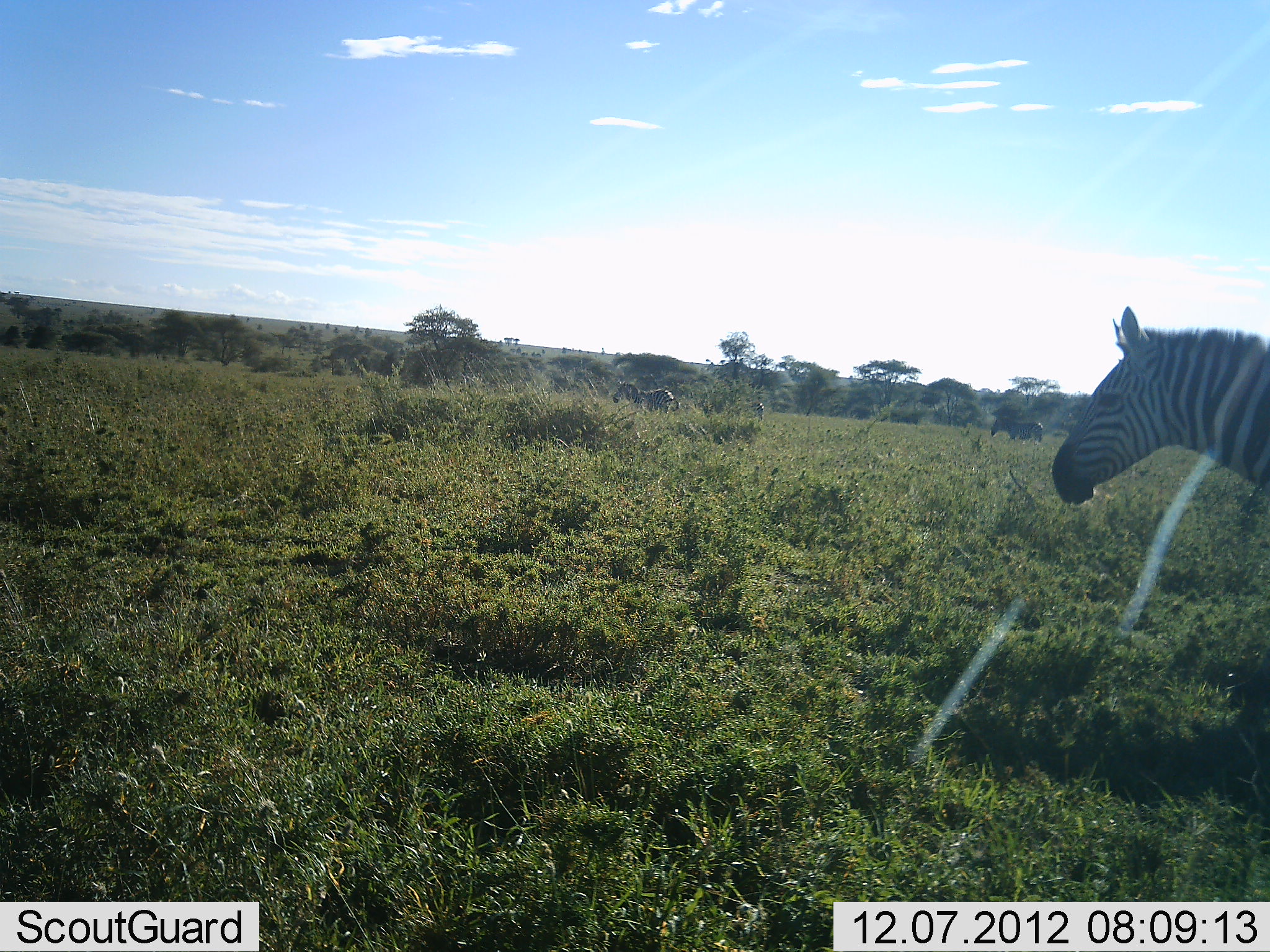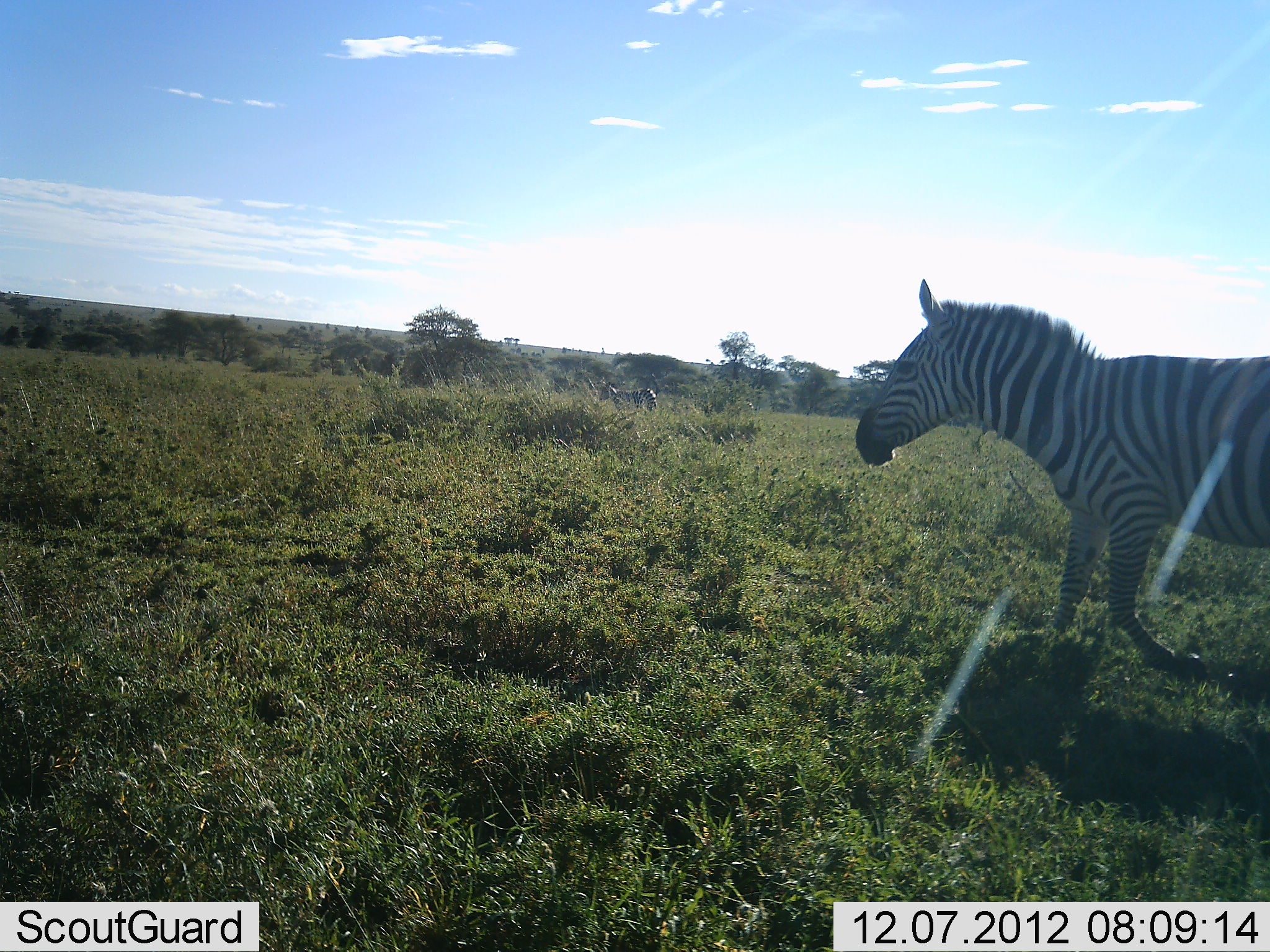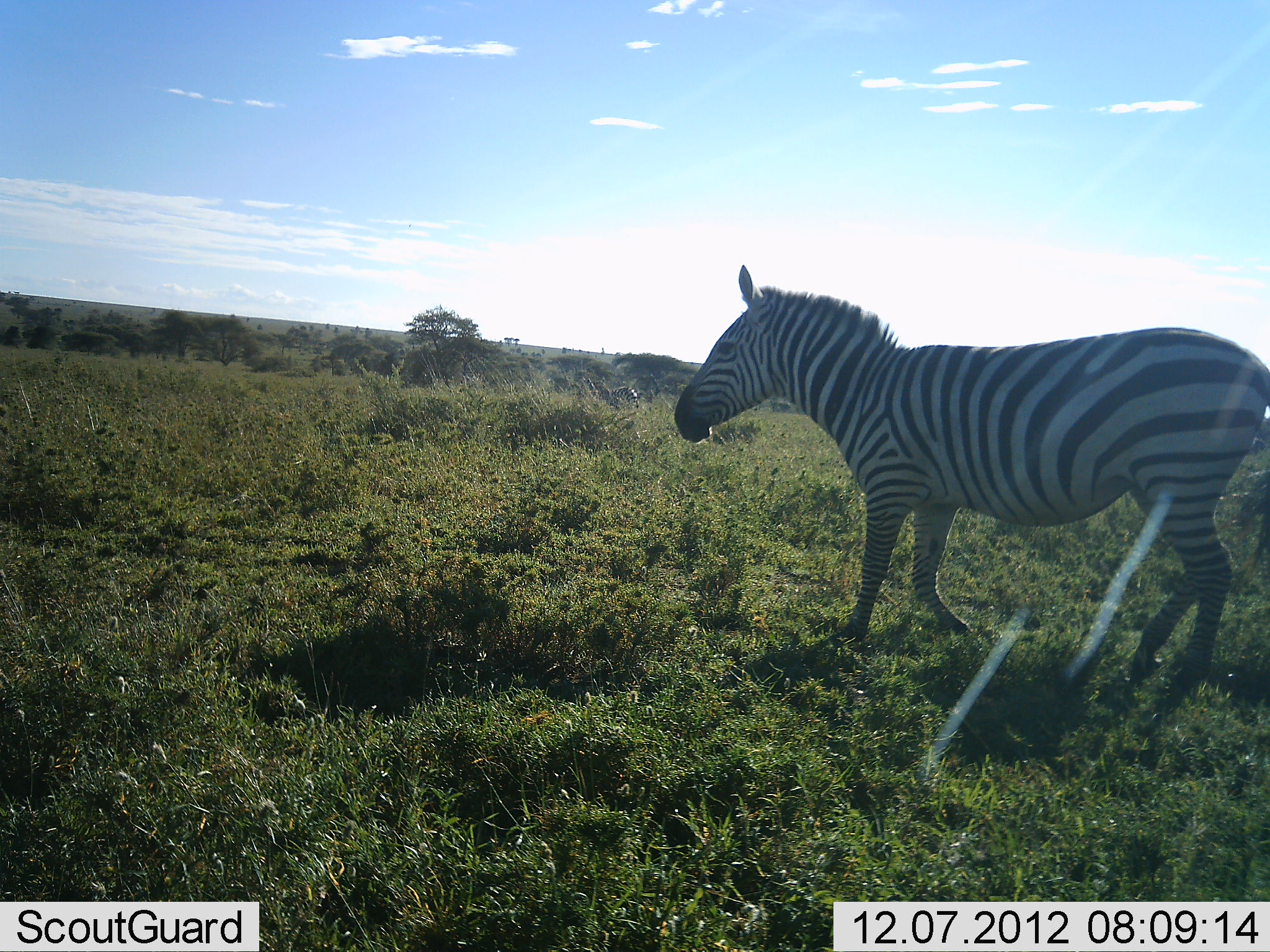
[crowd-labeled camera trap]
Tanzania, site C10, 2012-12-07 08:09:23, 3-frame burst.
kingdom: Animalia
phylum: Chordata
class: Mammalia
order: Perissodactyla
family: Equidae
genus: Equus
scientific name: Equus quagga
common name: plains zebra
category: zebra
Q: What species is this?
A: Zebra (plains zebra) (Equus quagga).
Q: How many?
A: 3.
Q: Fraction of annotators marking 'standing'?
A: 10%.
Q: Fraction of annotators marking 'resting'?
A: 0%.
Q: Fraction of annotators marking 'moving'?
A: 90%.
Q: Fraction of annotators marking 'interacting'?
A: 0%.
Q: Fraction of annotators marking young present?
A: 0%.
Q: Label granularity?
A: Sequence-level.